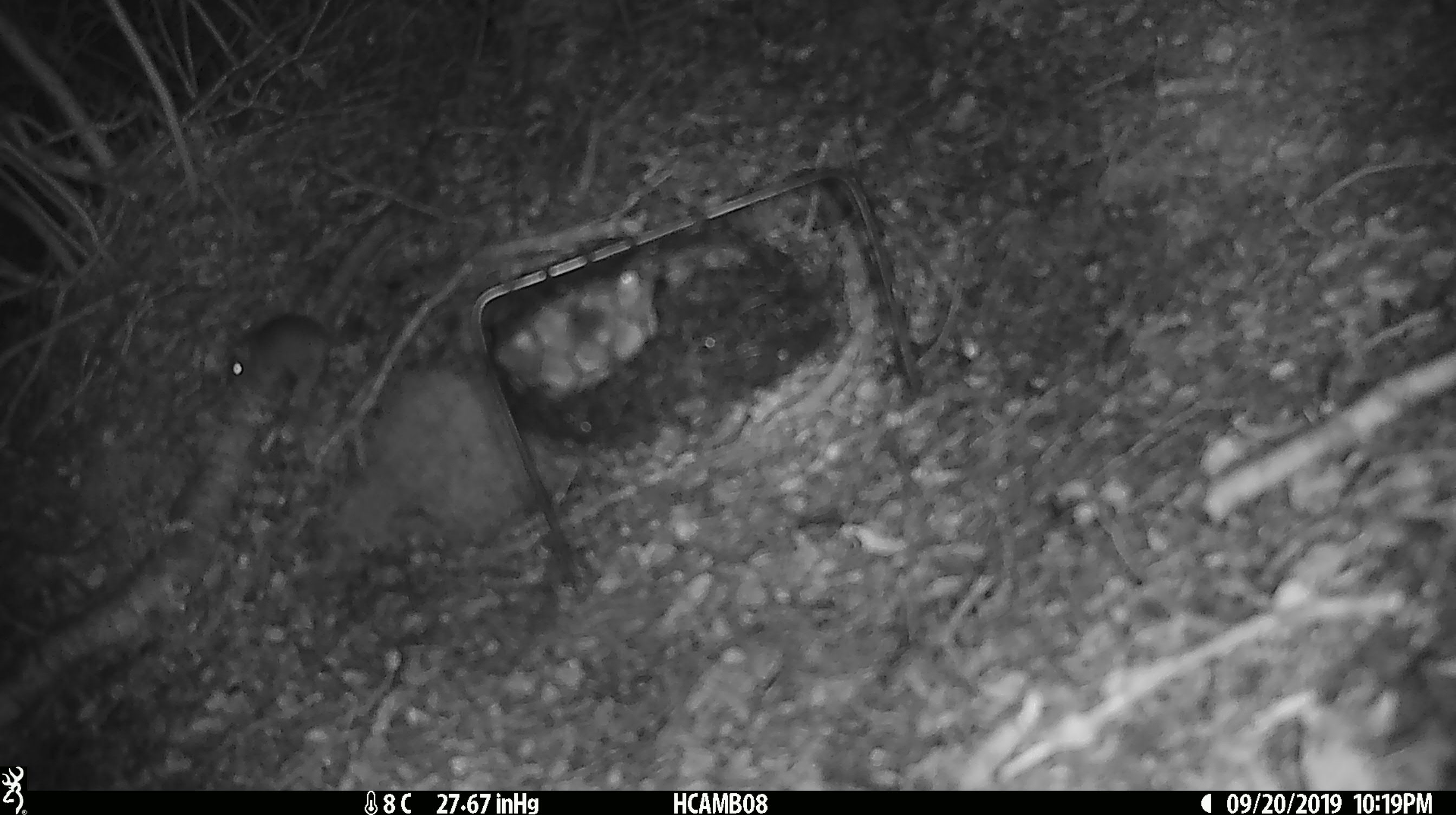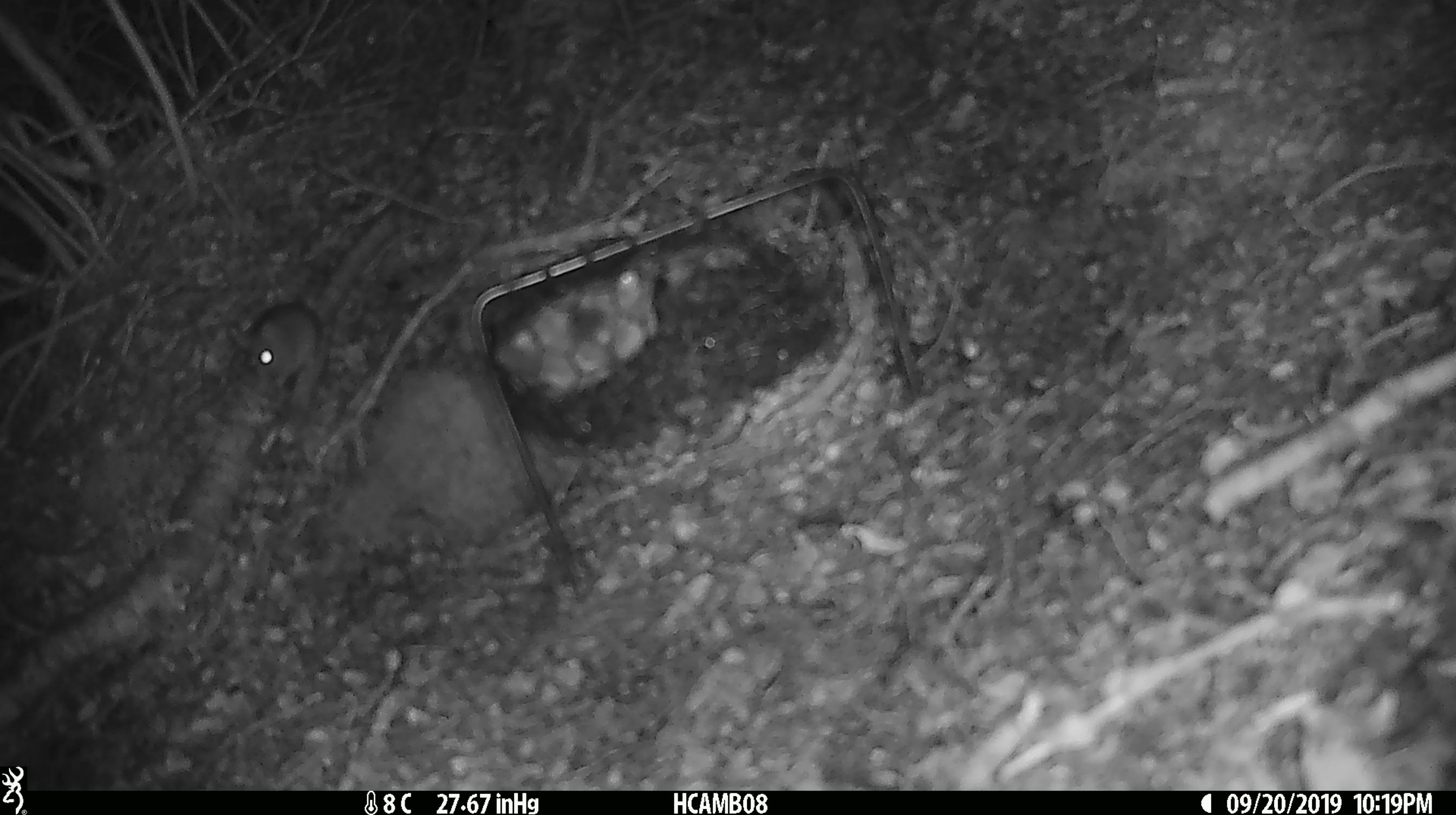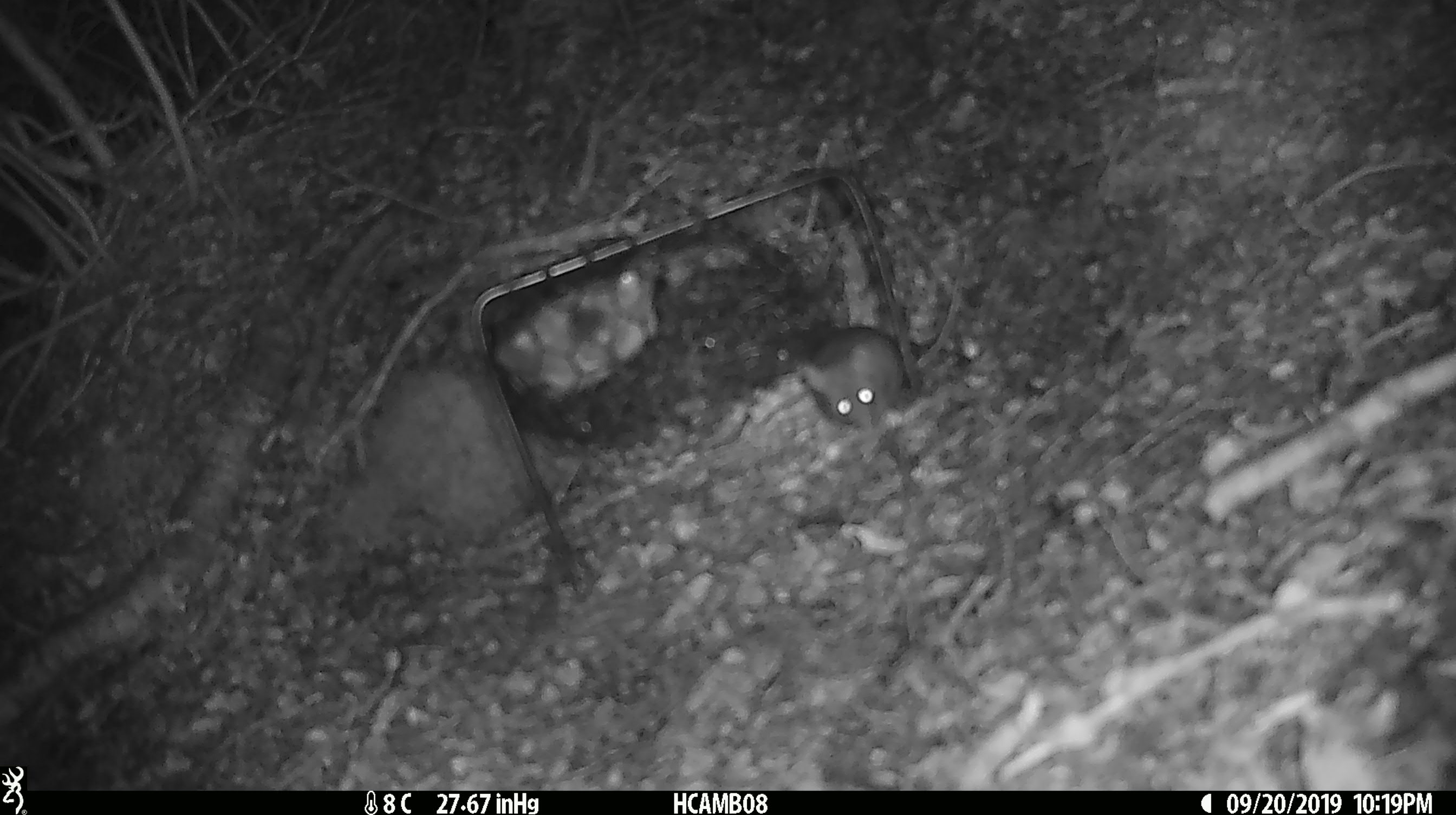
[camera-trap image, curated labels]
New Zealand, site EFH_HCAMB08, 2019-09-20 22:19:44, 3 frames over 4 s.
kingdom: Animalia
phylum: Chordata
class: Mammalia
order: Rodentia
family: Muridae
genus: Mus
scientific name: Mus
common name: mouse